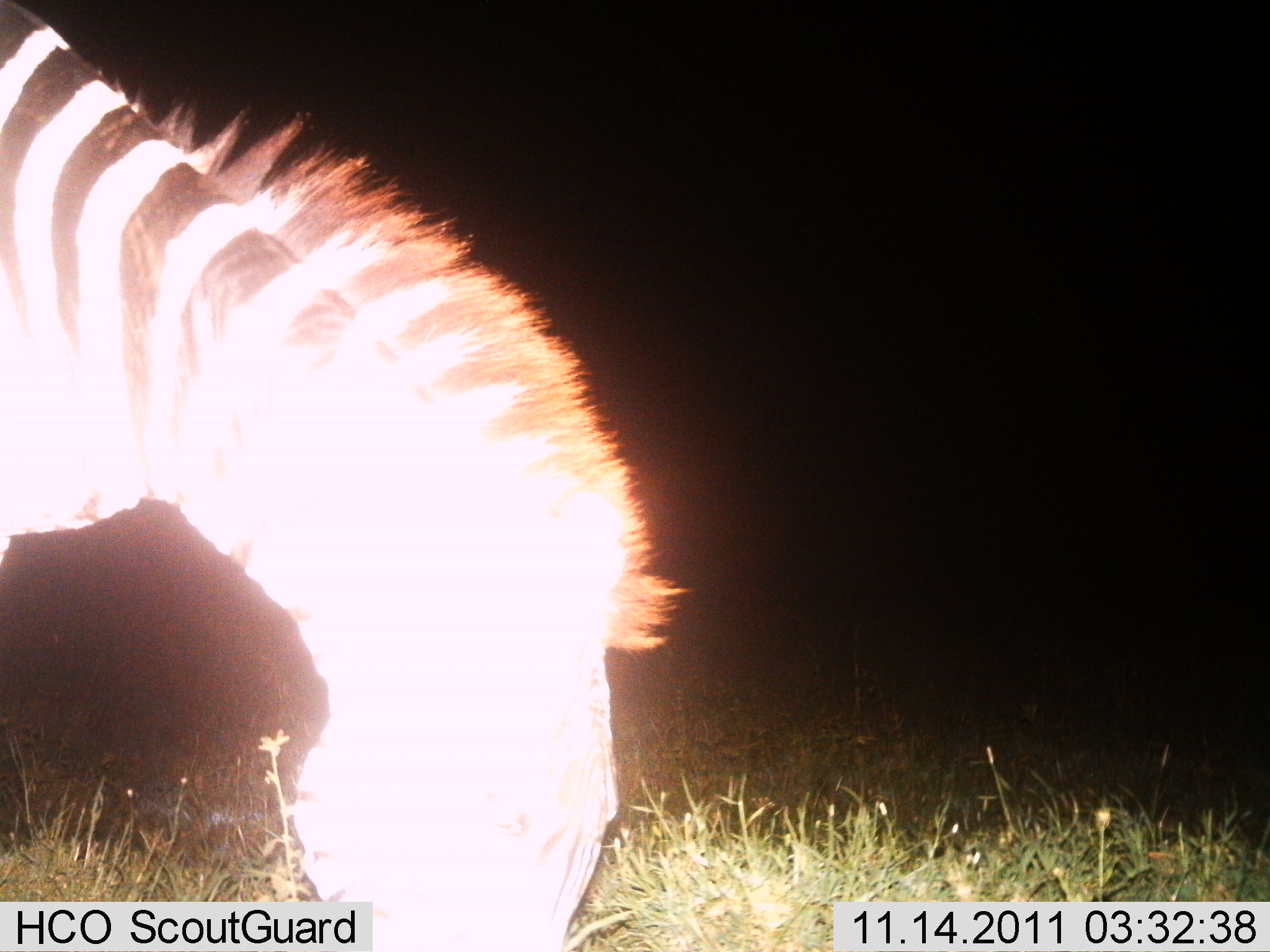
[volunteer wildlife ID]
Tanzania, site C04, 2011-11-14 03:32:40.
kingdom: Animalia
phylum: Chordata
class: Mammalia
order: Perissodactyla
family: Equidae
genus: Equus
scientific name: Equus quagga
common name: plains zebra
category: zebra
Zebra (plains zebra) (Equus quagga), count 1. Behavior (volunteer vote fractions): standing 25%, resting 0%, moving 0%, interacting 0%. Young present (vote fraction): 0%. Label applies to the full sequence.